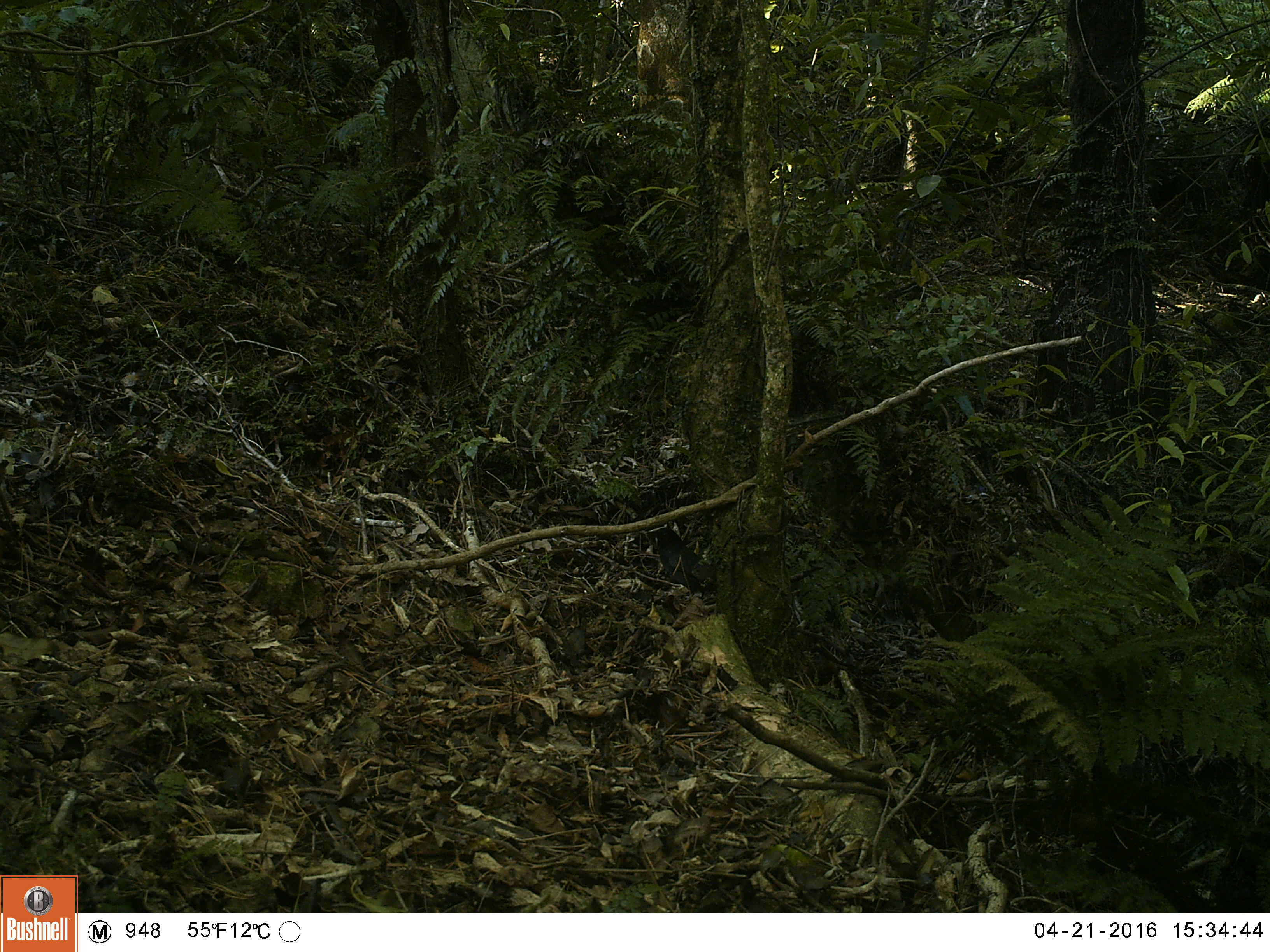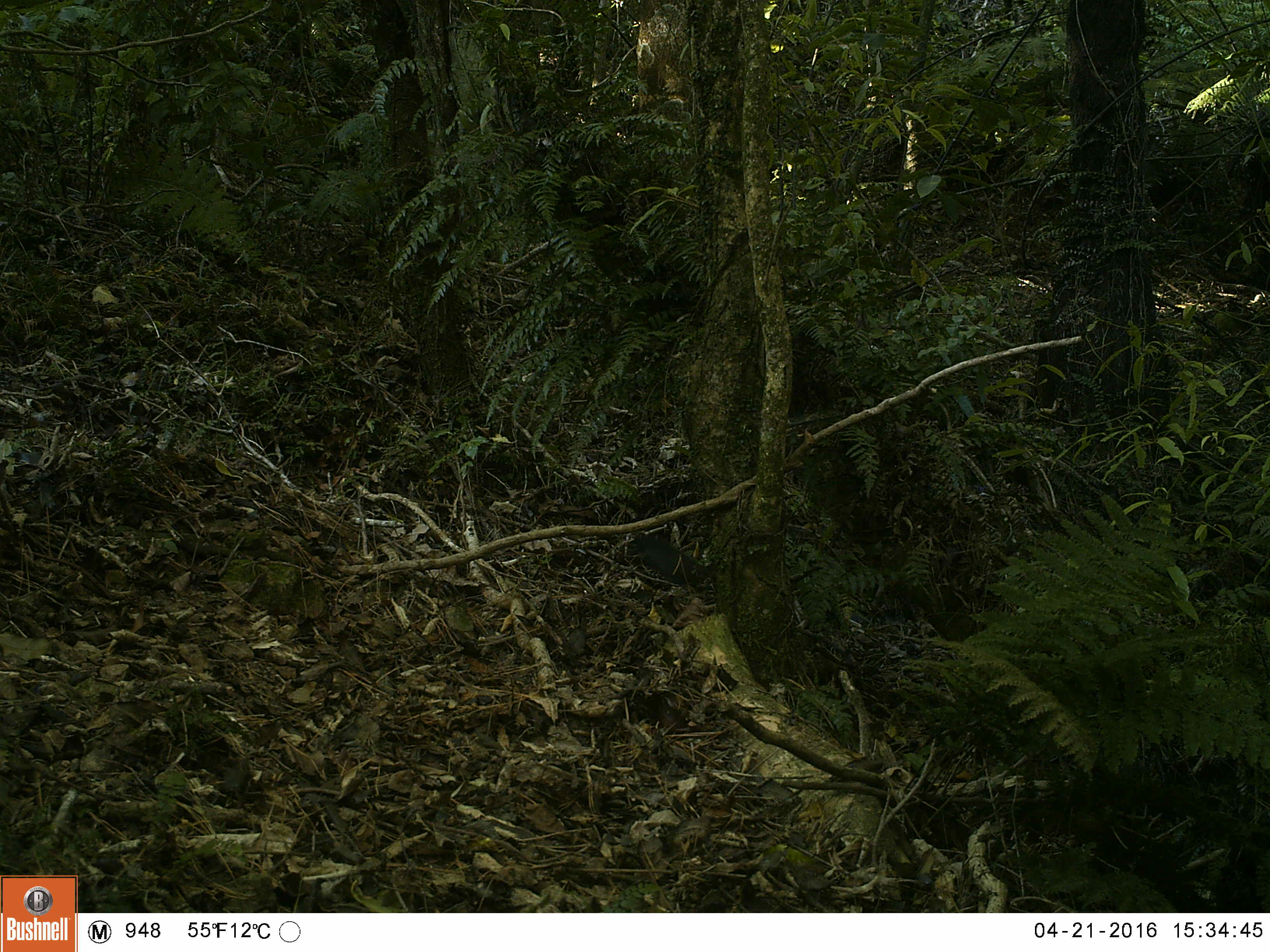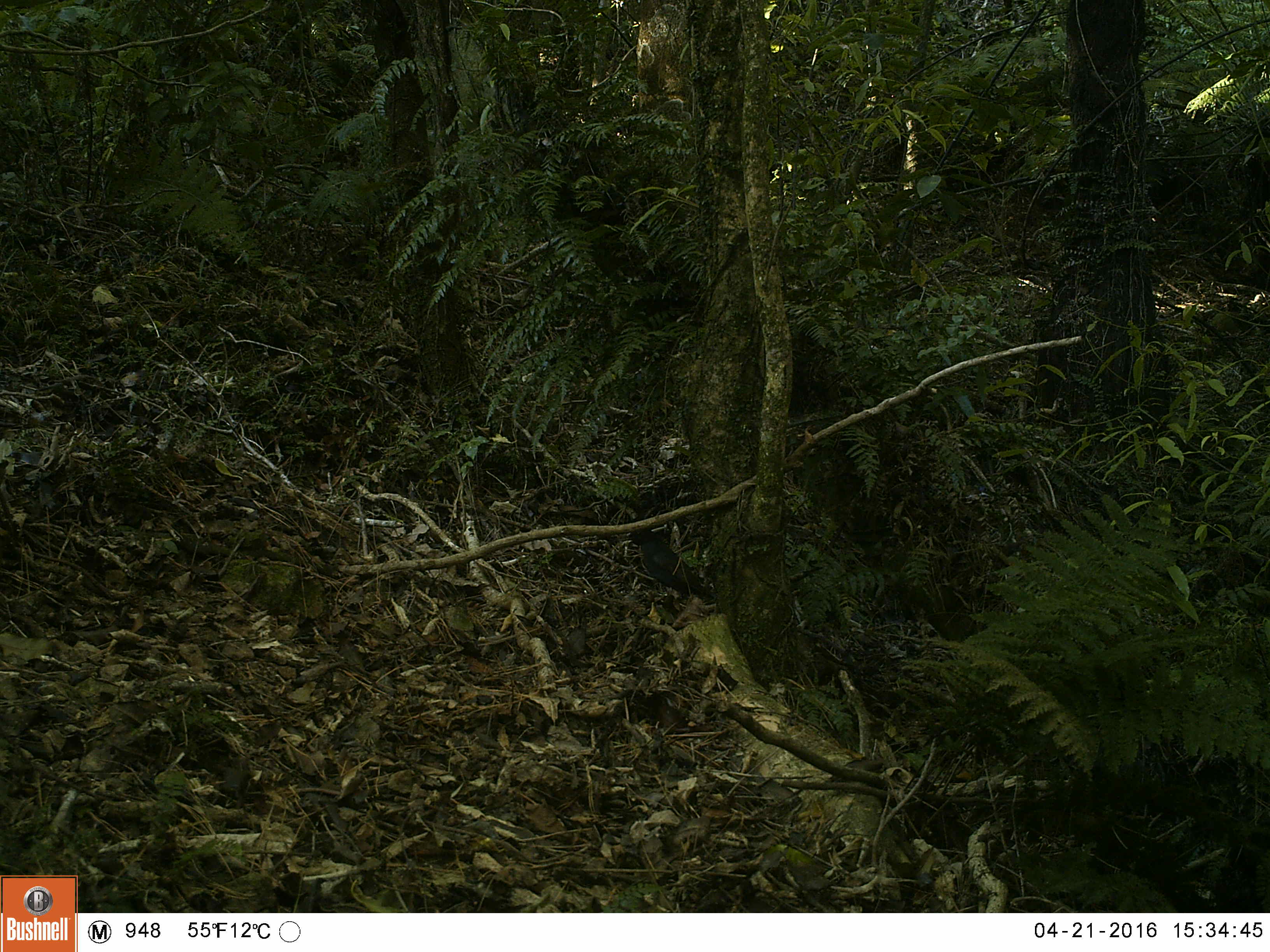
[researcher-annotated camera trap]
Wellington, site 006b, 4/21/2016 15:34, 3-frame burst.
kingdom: Animalia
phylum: Chordata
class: Aves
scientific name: Aves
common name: bird